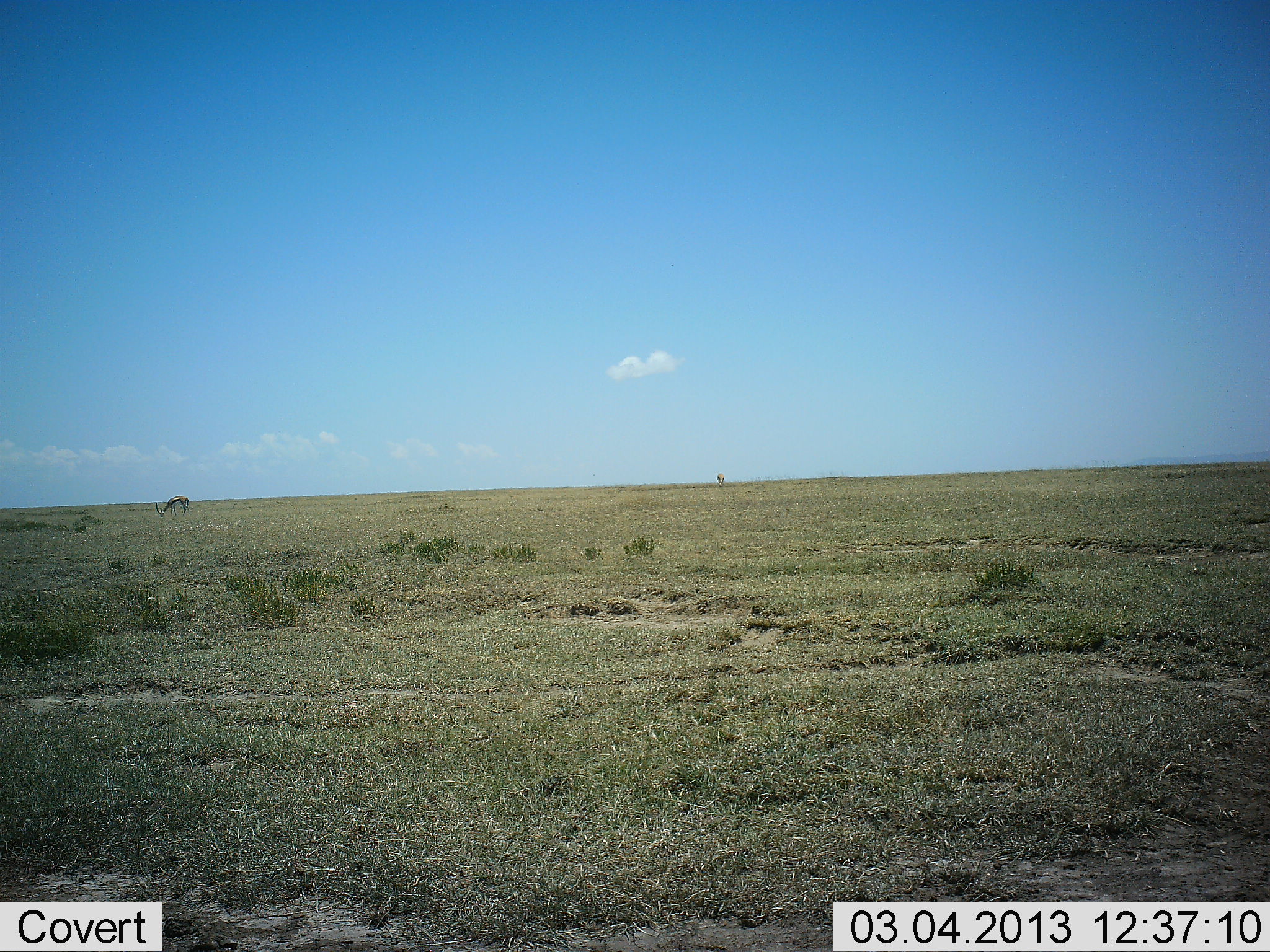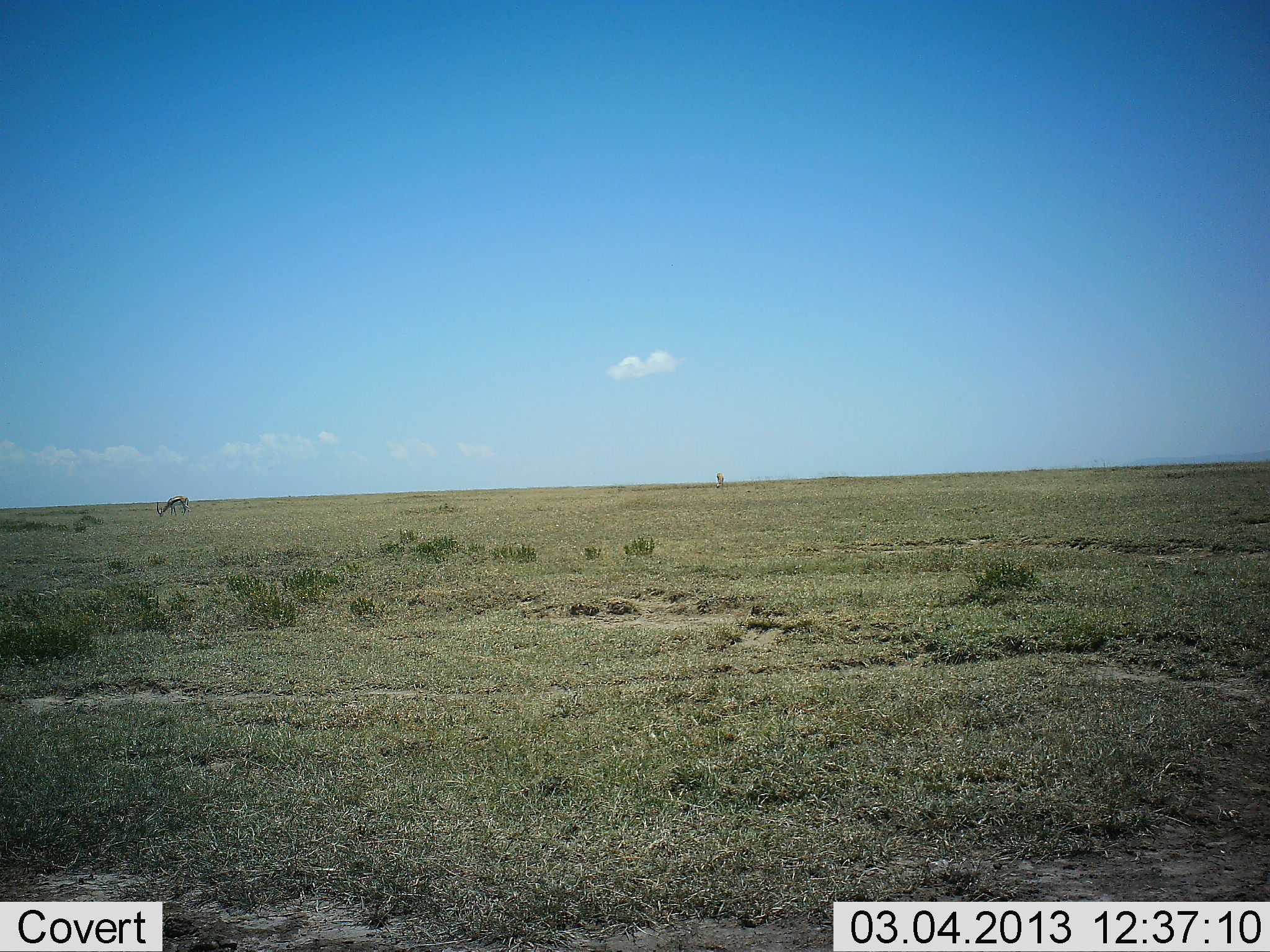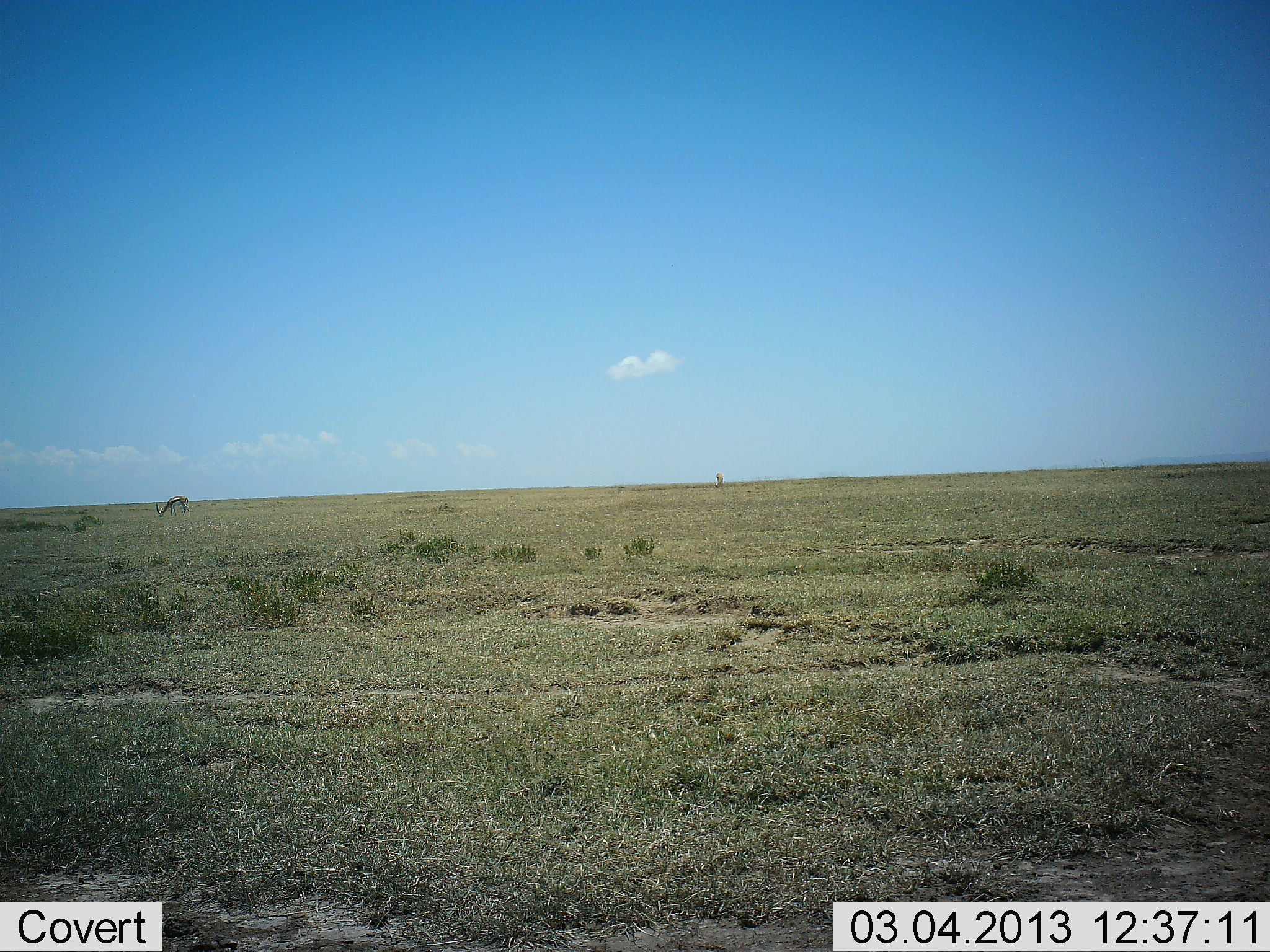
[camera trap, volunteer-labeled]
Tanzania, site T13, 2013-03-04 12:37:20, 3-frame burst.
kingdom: Animalia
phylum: Chordata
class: Mammalia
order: Artiodactyla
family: Bovidae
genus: Eudorcas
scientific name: Eudorcas thomsonii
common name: thomson's gazelle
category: gazellethomsons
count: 2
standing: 11%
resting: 0%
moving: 0%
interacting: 0%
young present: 0%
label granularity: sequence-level